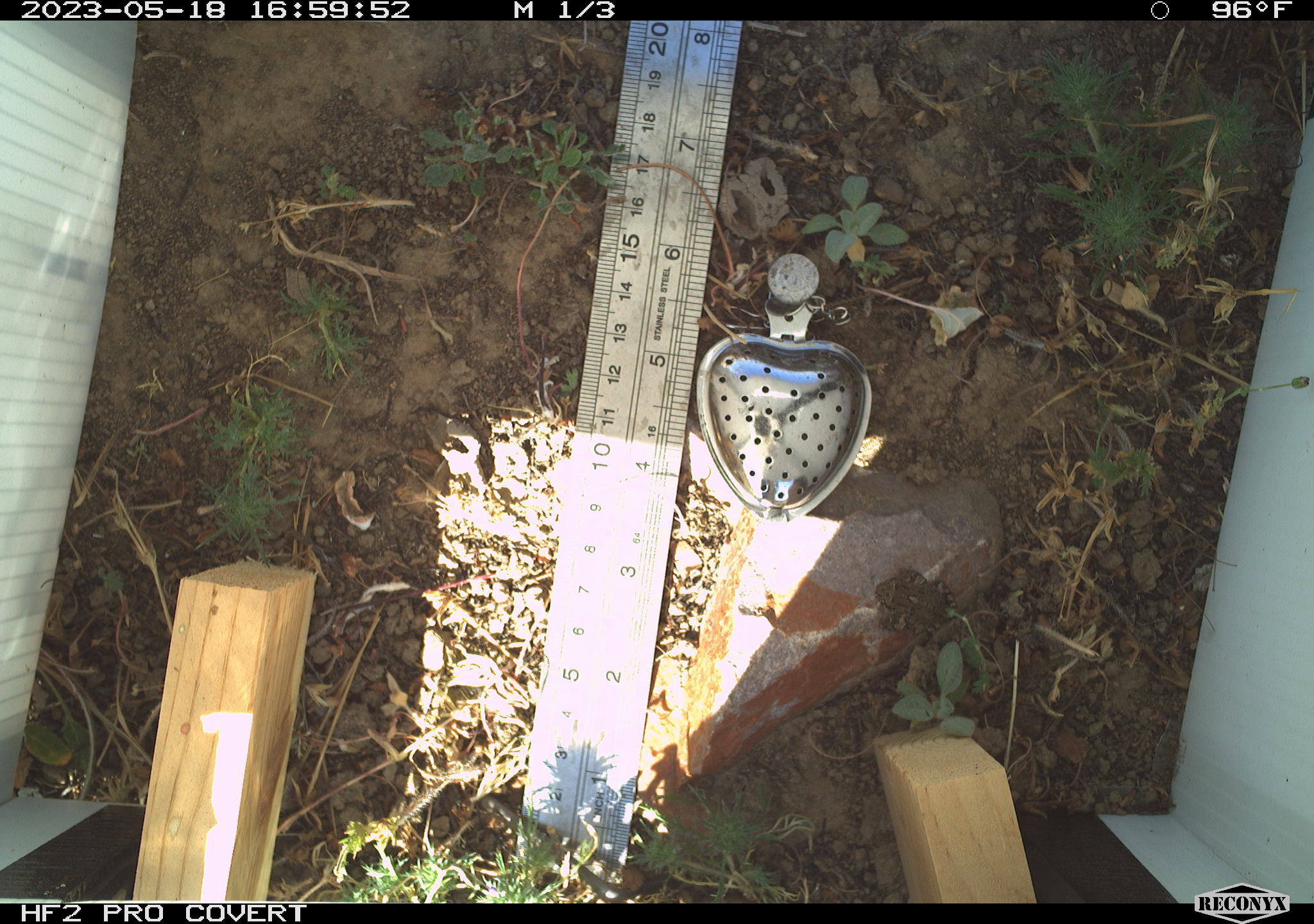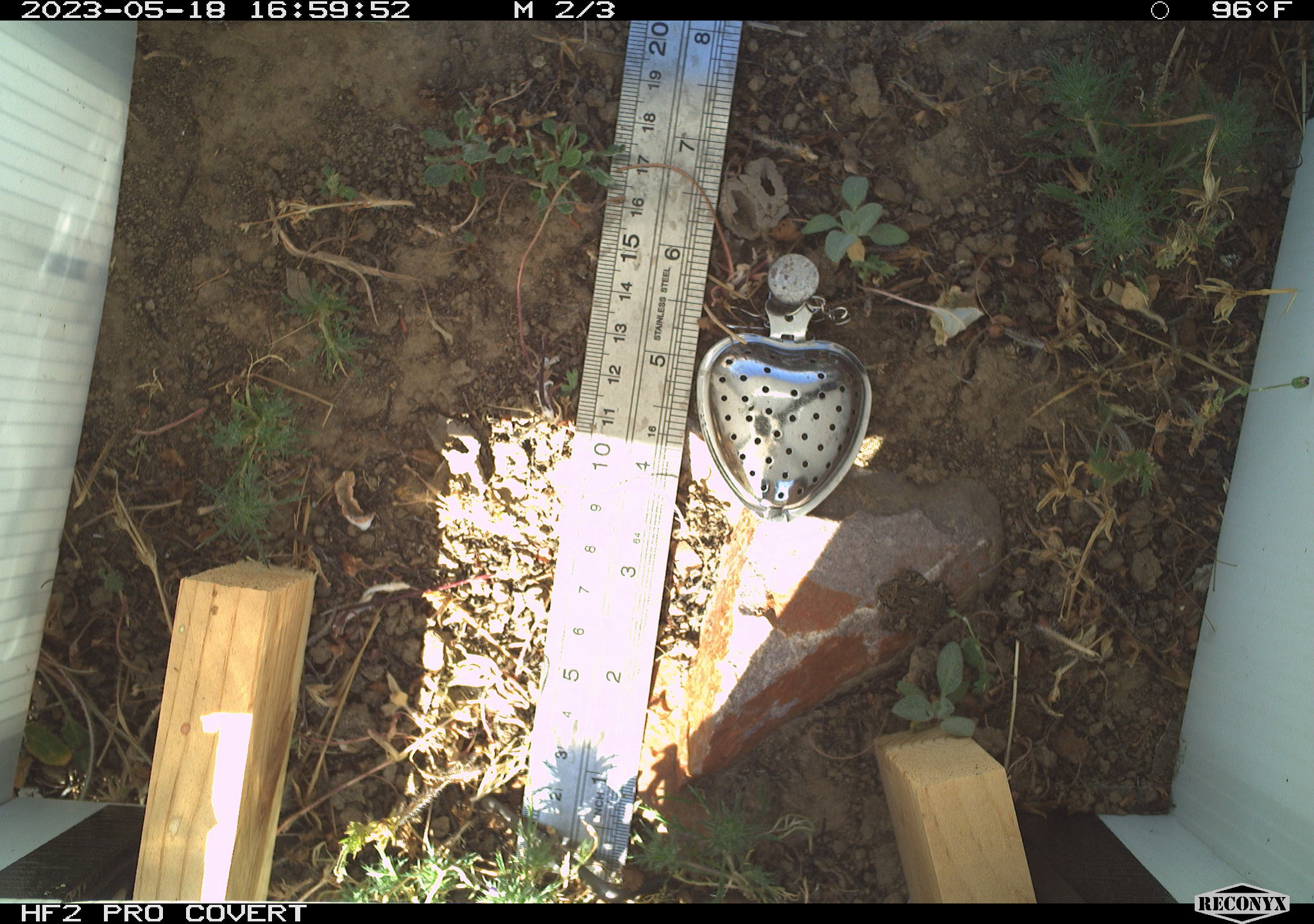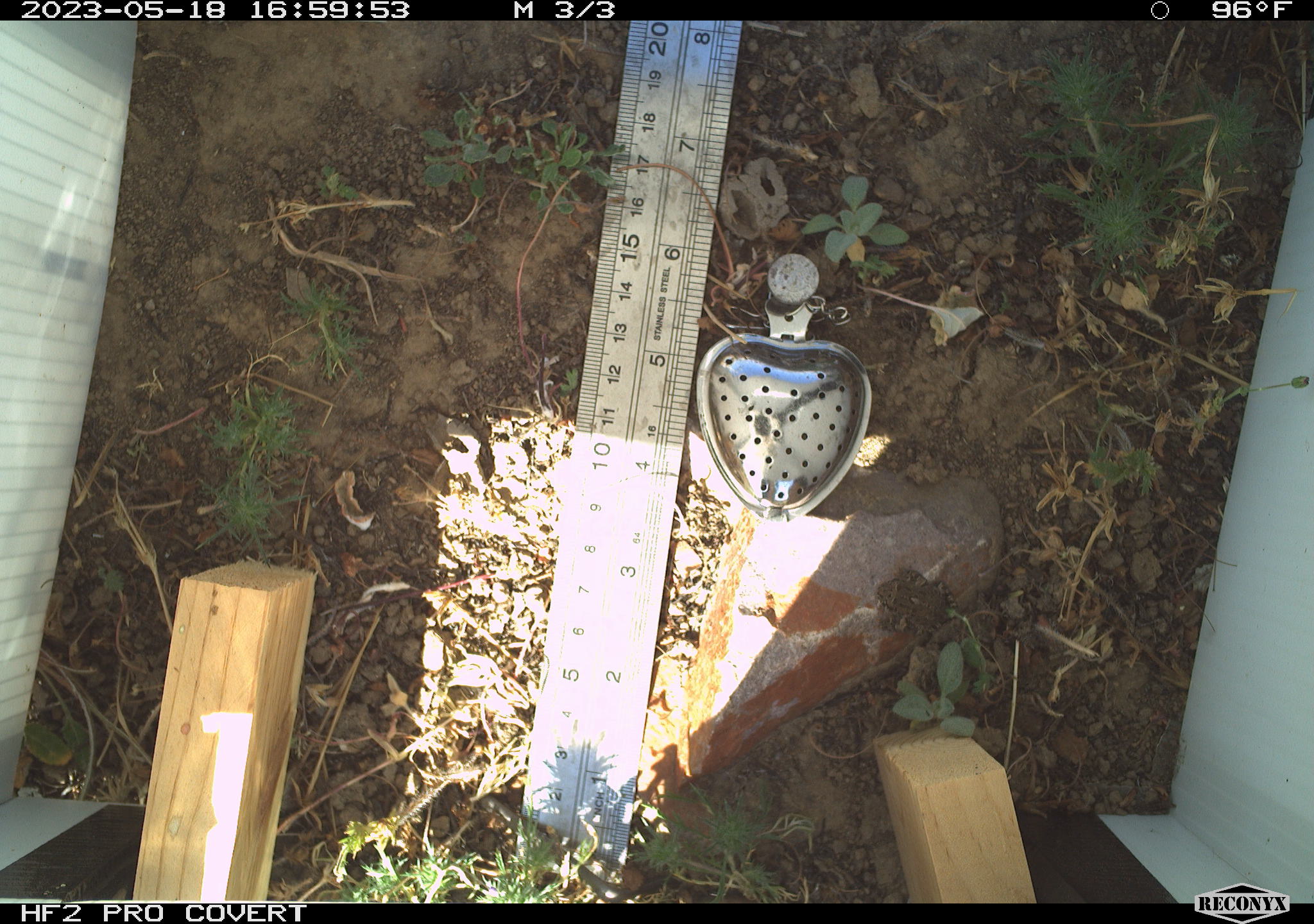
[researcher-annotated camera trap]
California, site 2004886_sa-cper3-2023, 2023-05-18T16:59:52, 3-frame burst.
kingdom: Animalia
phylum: Chordata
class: Amphibia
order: Anura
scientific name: Anura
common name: frogs